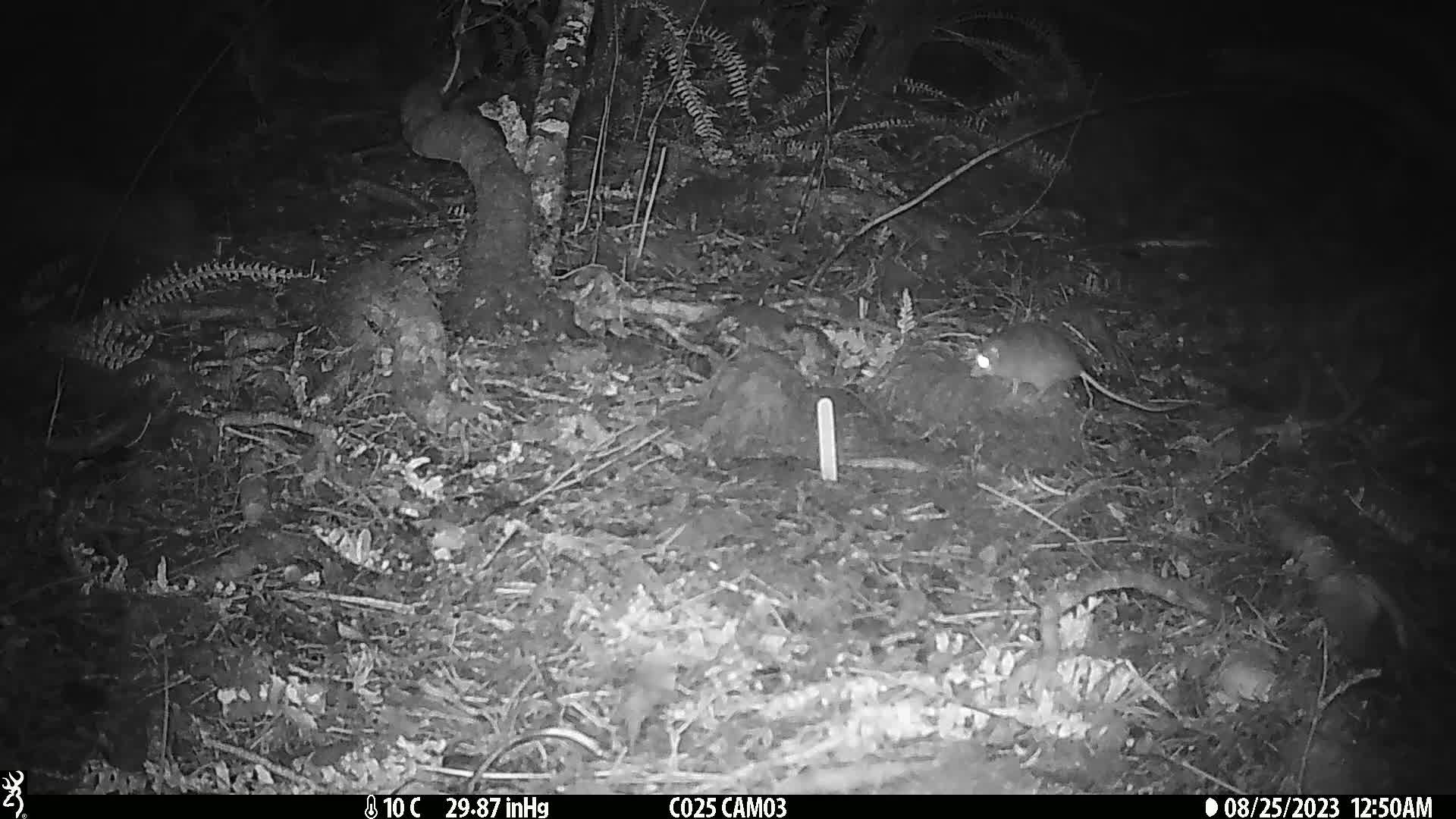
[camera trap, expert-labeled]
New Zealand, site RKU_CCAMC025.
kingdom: Animalia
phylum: Chordata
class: Mammalia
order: Rodentia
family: Muridae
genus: Rattus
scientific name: Rattus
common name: rat